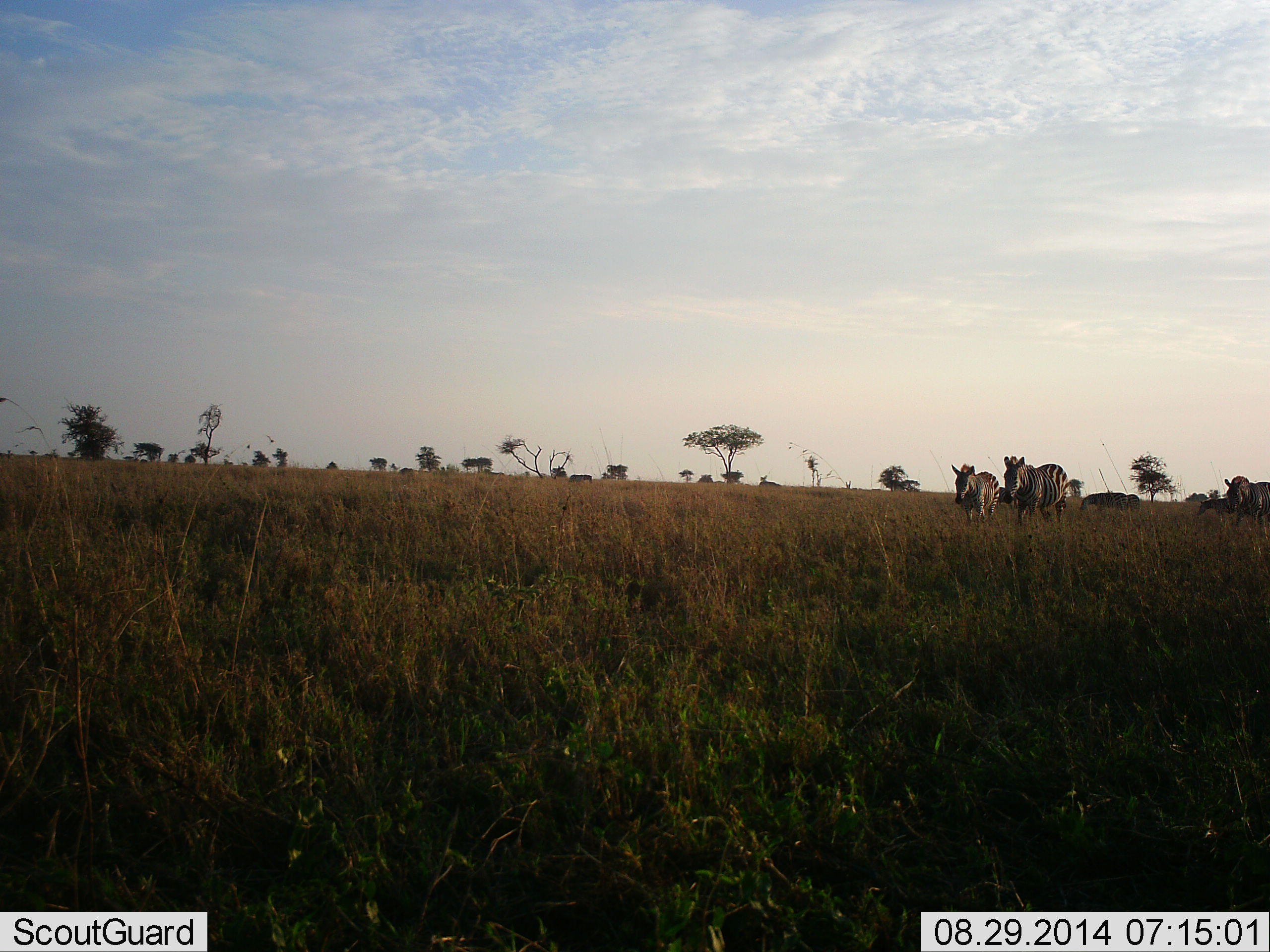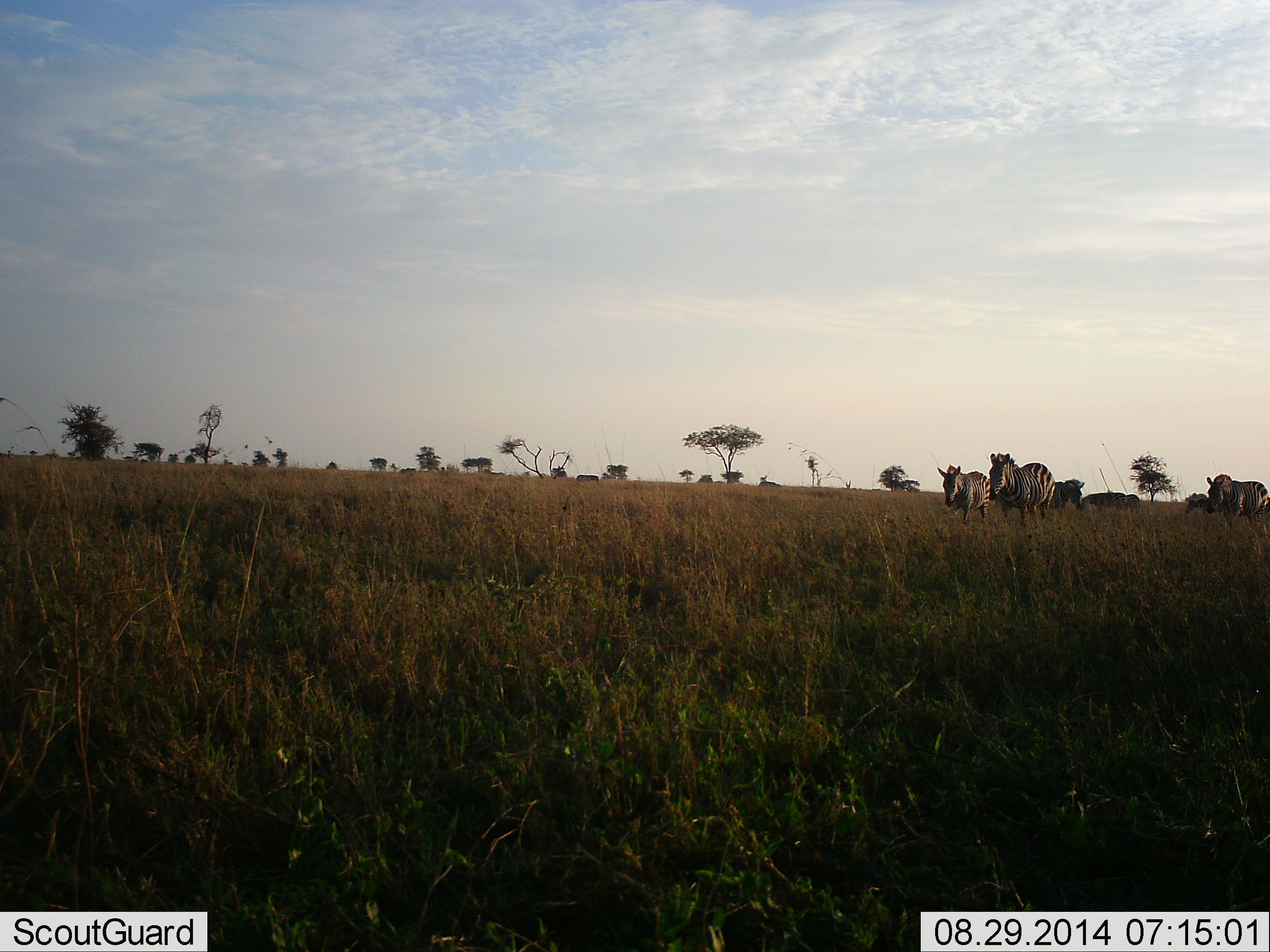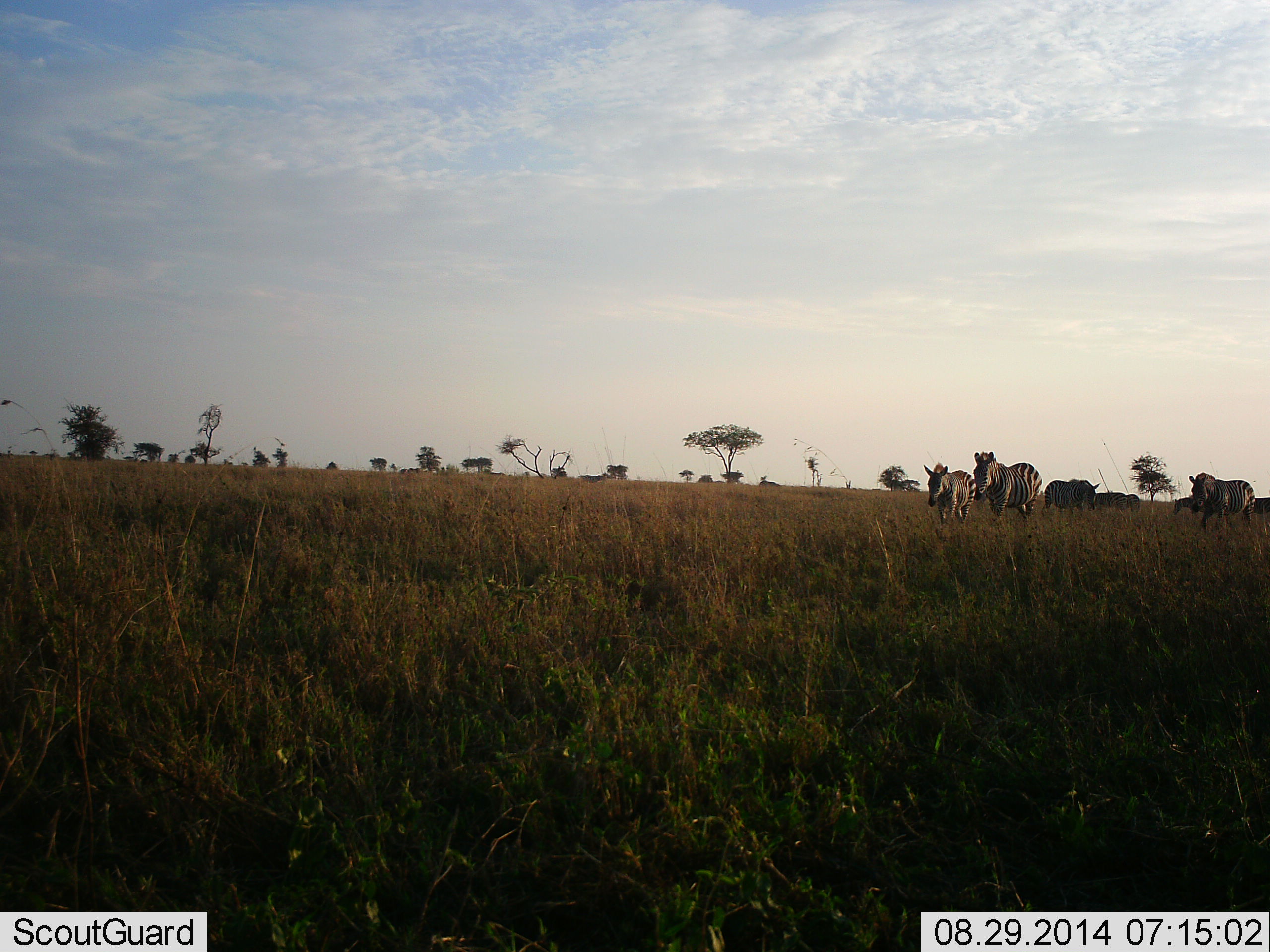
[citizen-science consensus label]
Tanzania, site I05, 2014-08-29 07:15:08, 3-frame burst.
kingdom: Animalia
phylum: Chordata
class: Mammalia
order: Perissodactyla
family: Equidae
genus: Equus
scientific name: Equus quagga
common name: plains zebra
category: zebra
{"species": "zebra (plains zebra) (Equus quagga)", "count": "6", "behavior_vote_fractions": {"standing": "0%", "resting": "0%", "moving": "100%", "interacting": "10%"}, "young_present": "0%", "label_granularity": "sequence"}